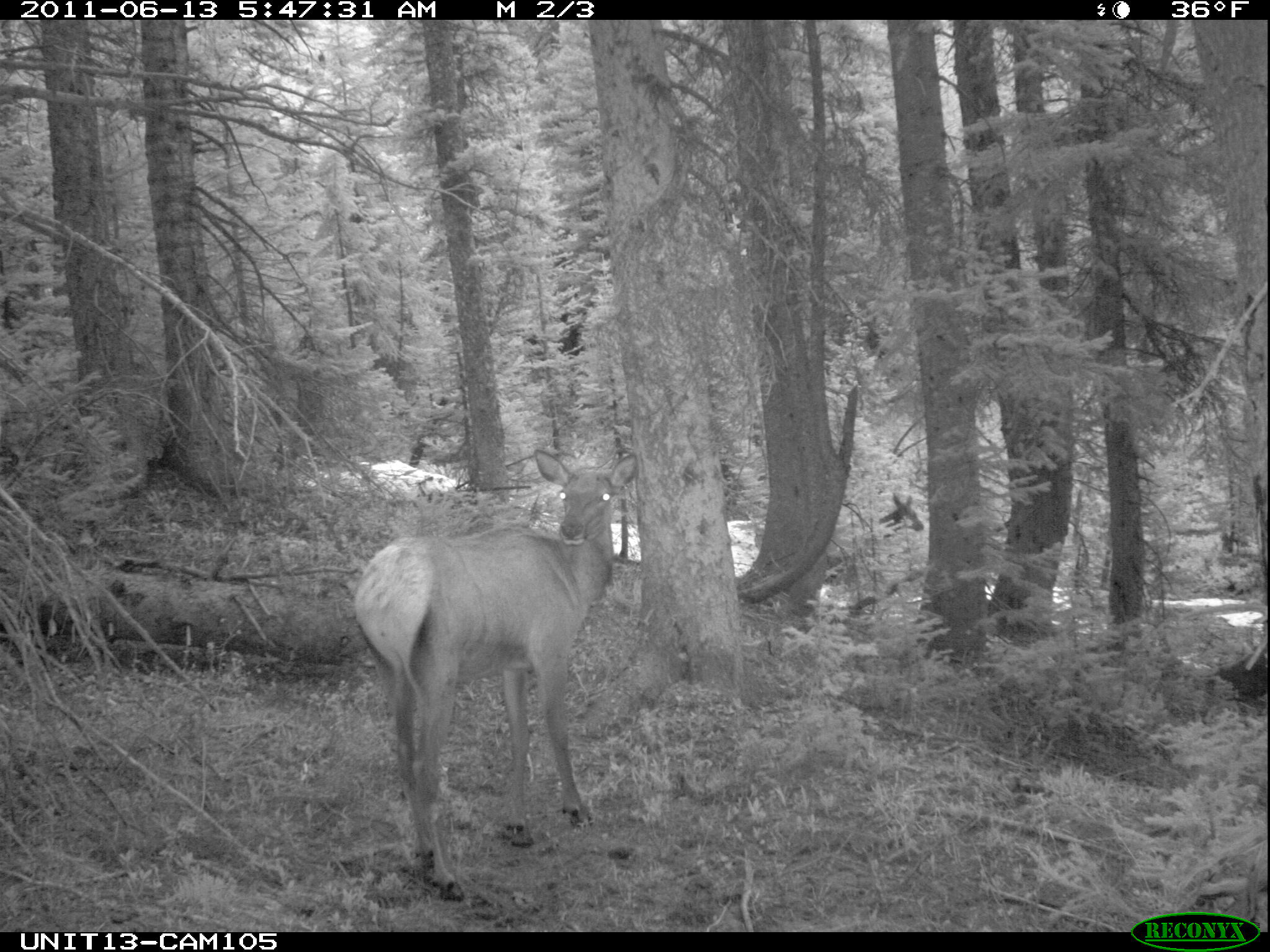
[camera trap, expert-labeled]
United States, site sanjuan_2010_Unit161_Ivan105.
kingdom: Animalia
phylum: Chordata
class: Mammalia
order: Artiodactyla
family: Cervidae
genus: Cervus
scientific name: Cervus elaphus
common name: red deer